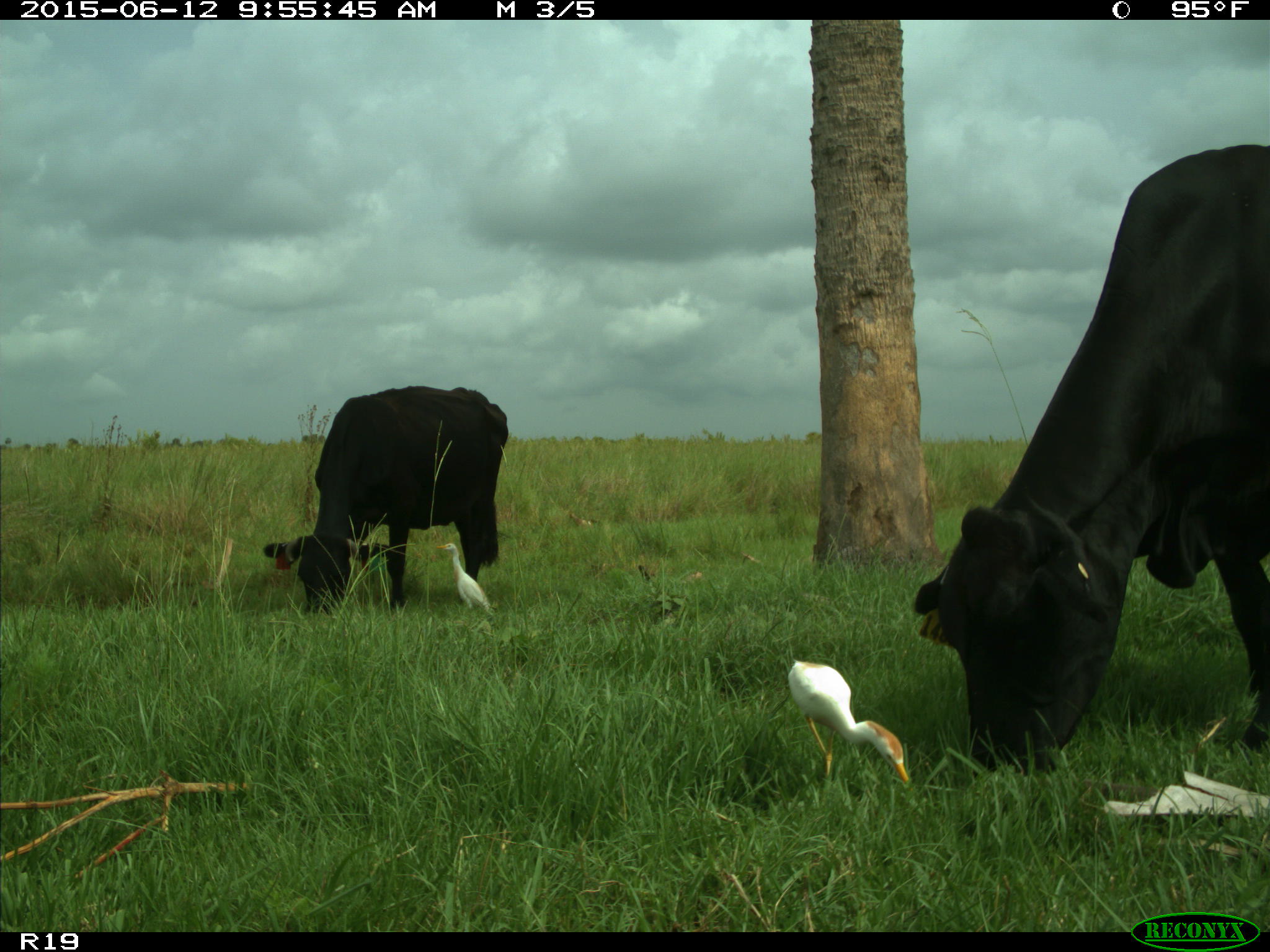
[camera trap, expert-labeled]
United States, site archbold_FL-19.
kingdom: Animalia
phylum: Chordata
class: Mammalia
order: Artiodactyla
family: Bovidae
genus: Bos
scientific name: Bos taurus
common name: domestic cow